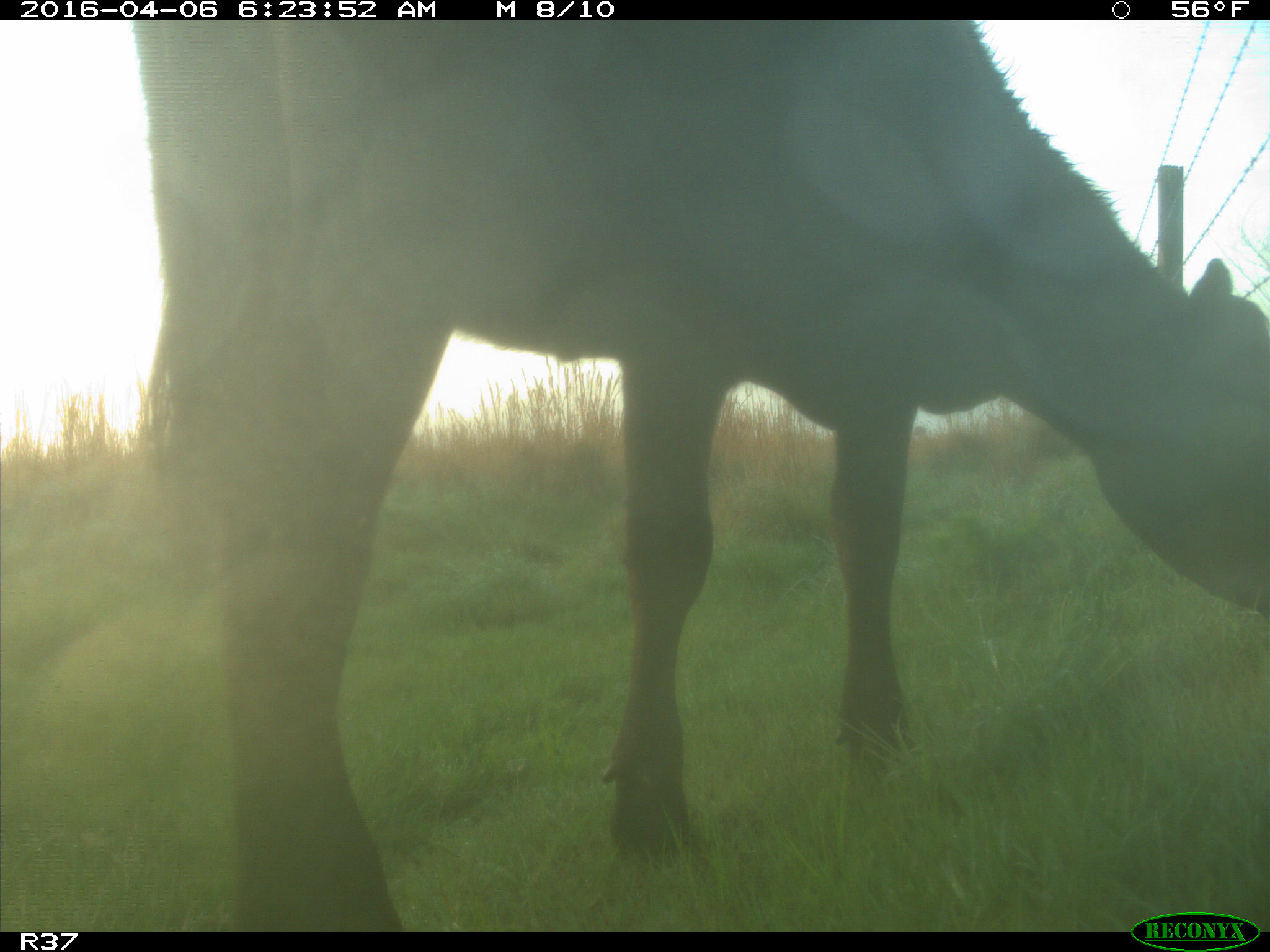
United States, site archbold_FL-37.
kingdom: Animalia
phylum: Chordata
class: Mammalia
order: Artiodactyla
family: Bovidae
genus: Bos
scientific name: Bos taurus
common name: domestic cow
Bos taurus (domestic cow).